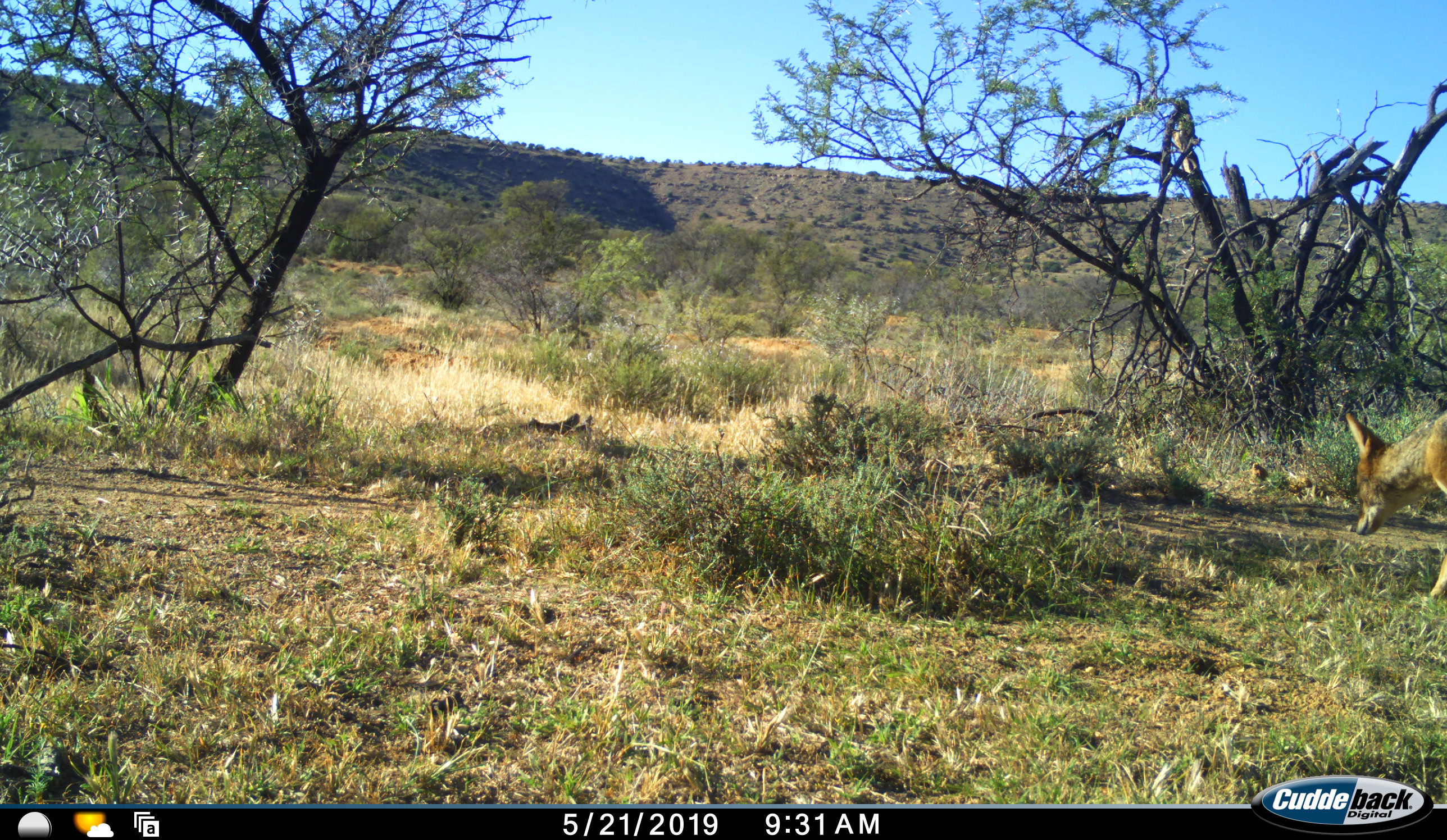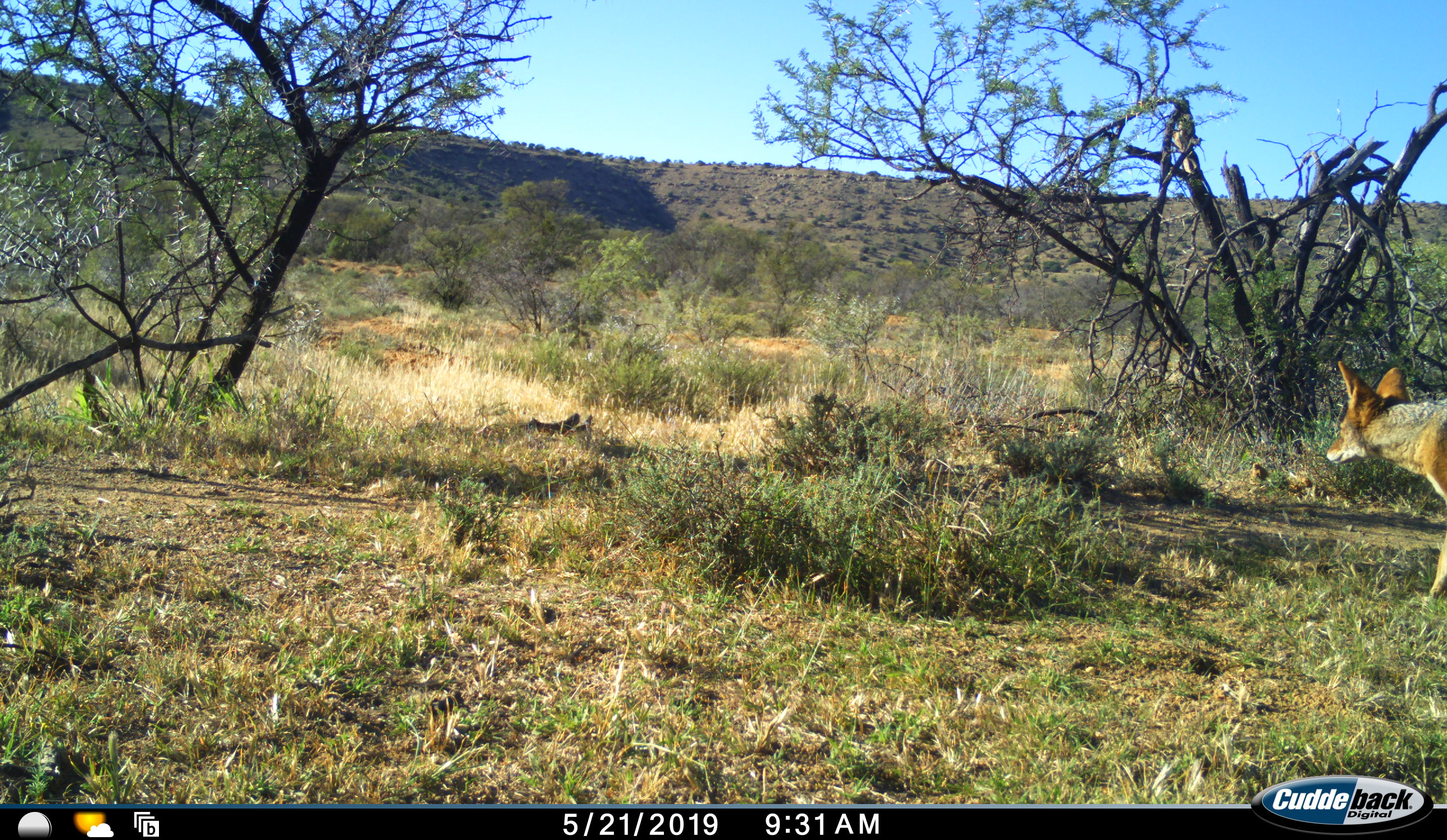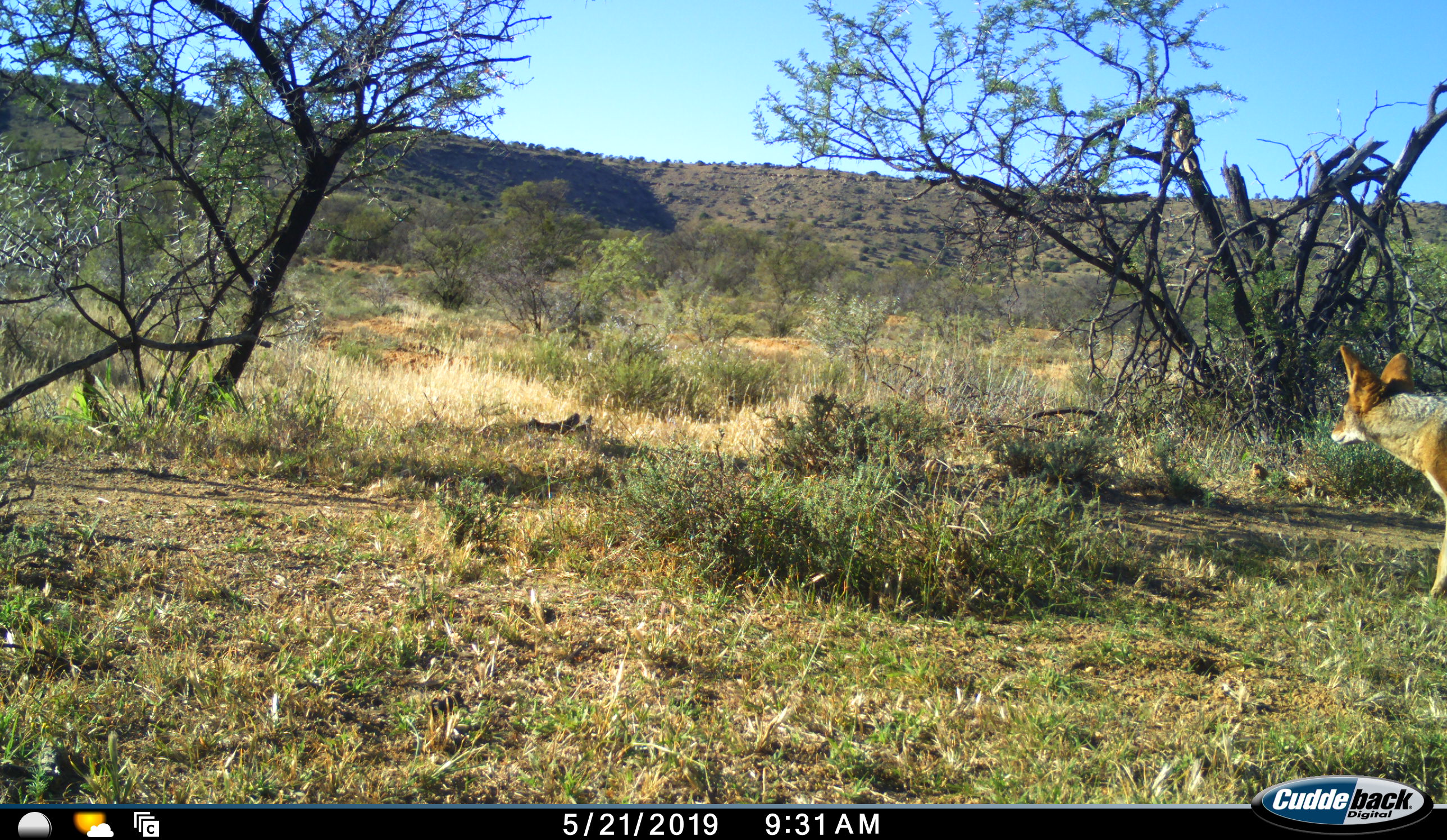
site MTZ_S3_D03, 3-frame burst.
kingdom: Animalia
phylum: Chordata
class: Mammalia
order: Carnivora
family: Canidae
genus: Lupulella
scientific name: Lupulella mesomelas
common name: black-backed jackal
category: jackalblackbacked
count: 1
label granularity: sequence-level